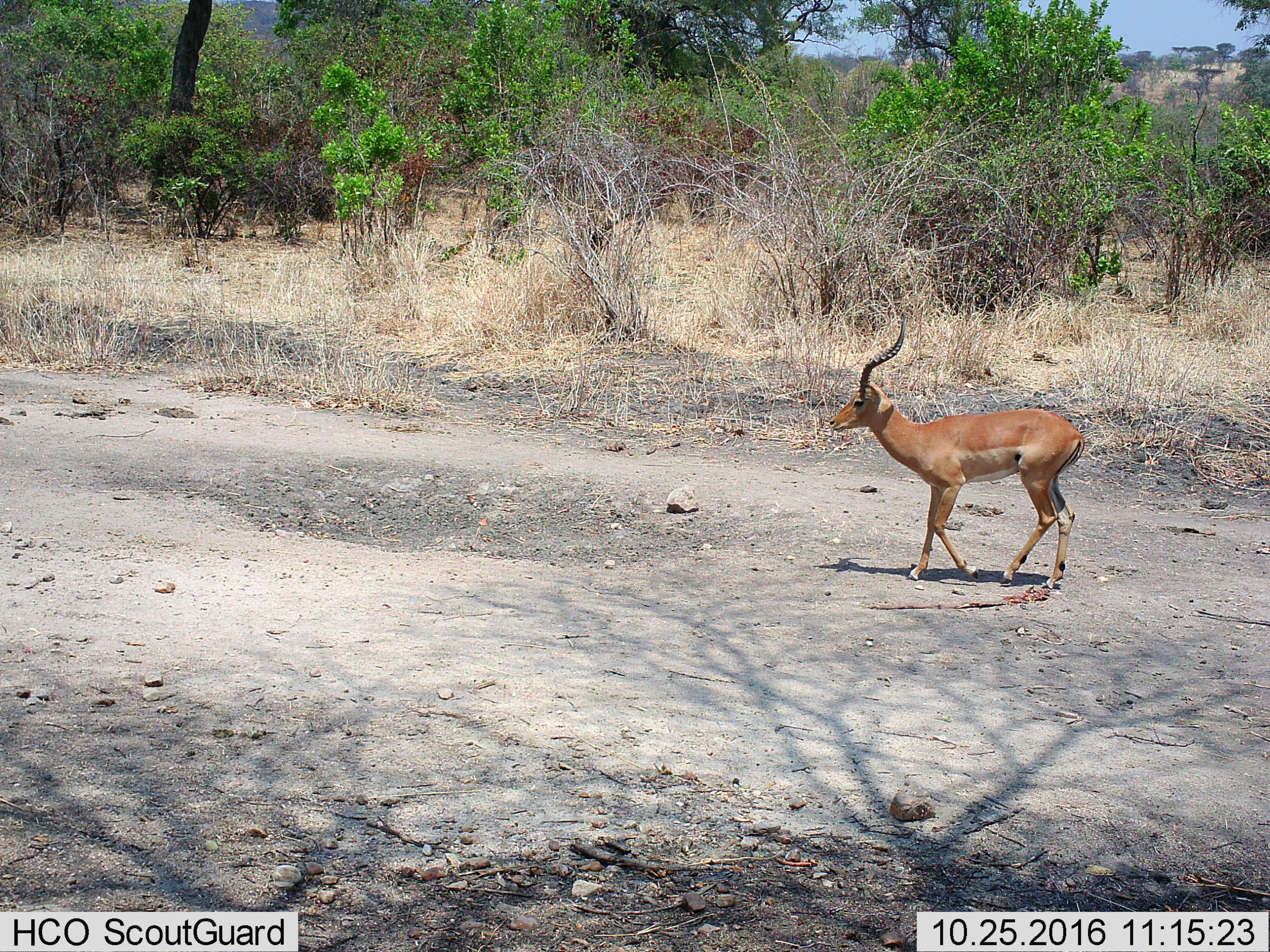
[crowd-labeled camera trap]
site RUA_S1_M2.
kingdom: Animalia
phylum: Chordata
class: Mammalia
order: Artiodactyla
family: Bovidae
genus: Aepyceros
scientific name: Aepyceros melampus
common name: impala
Impala (Aepyceros melampus), count 1. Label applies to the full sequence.